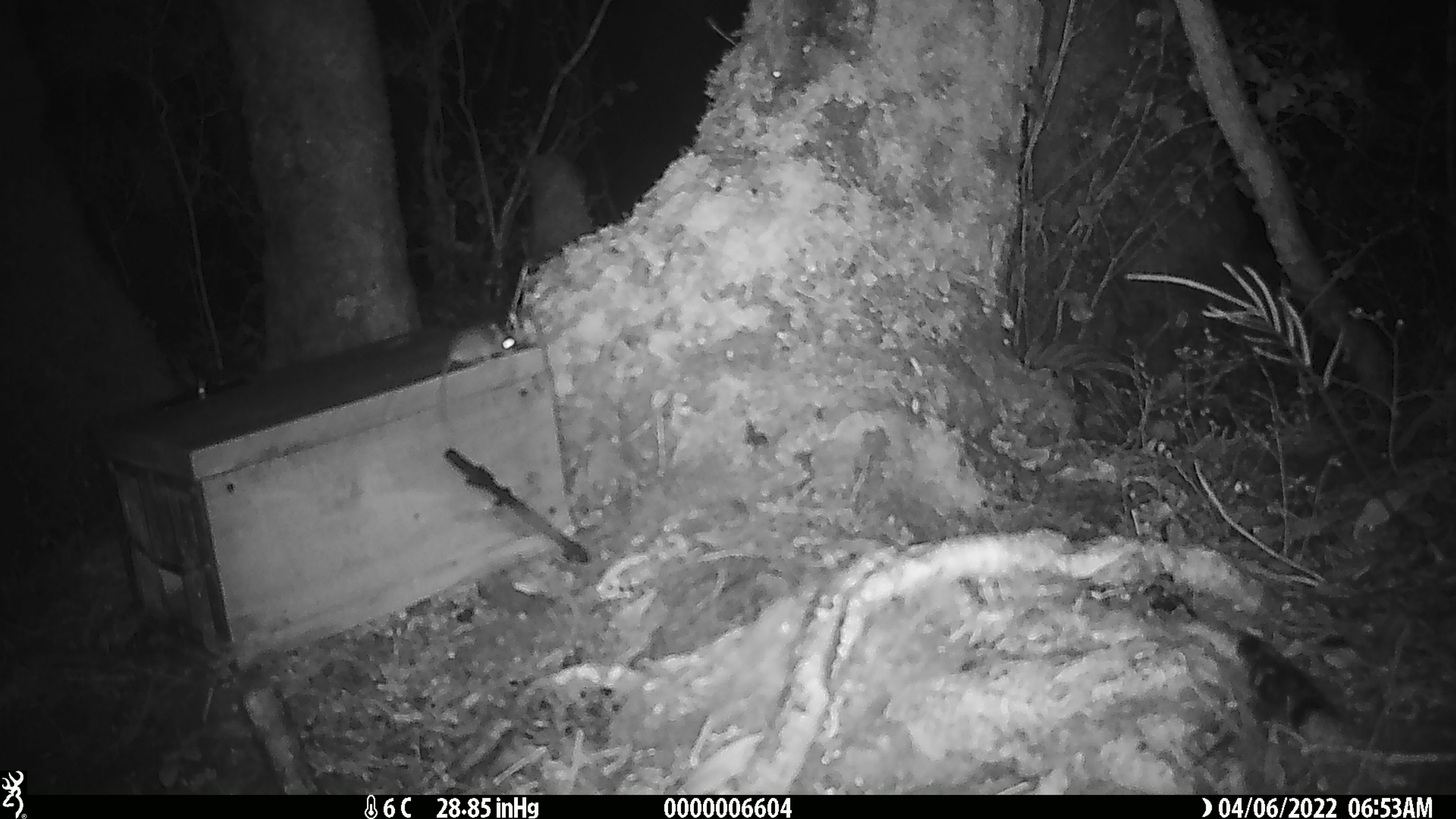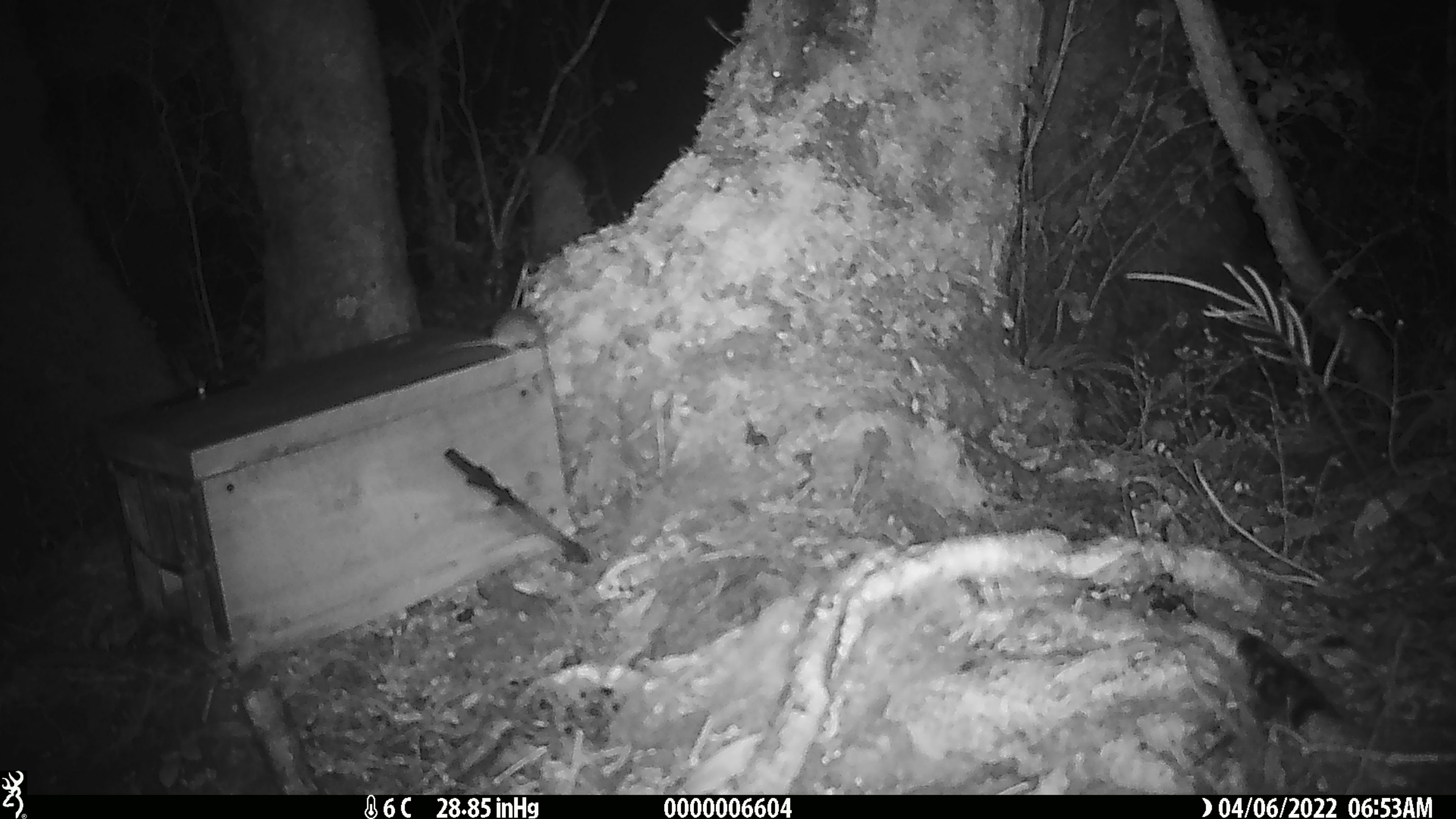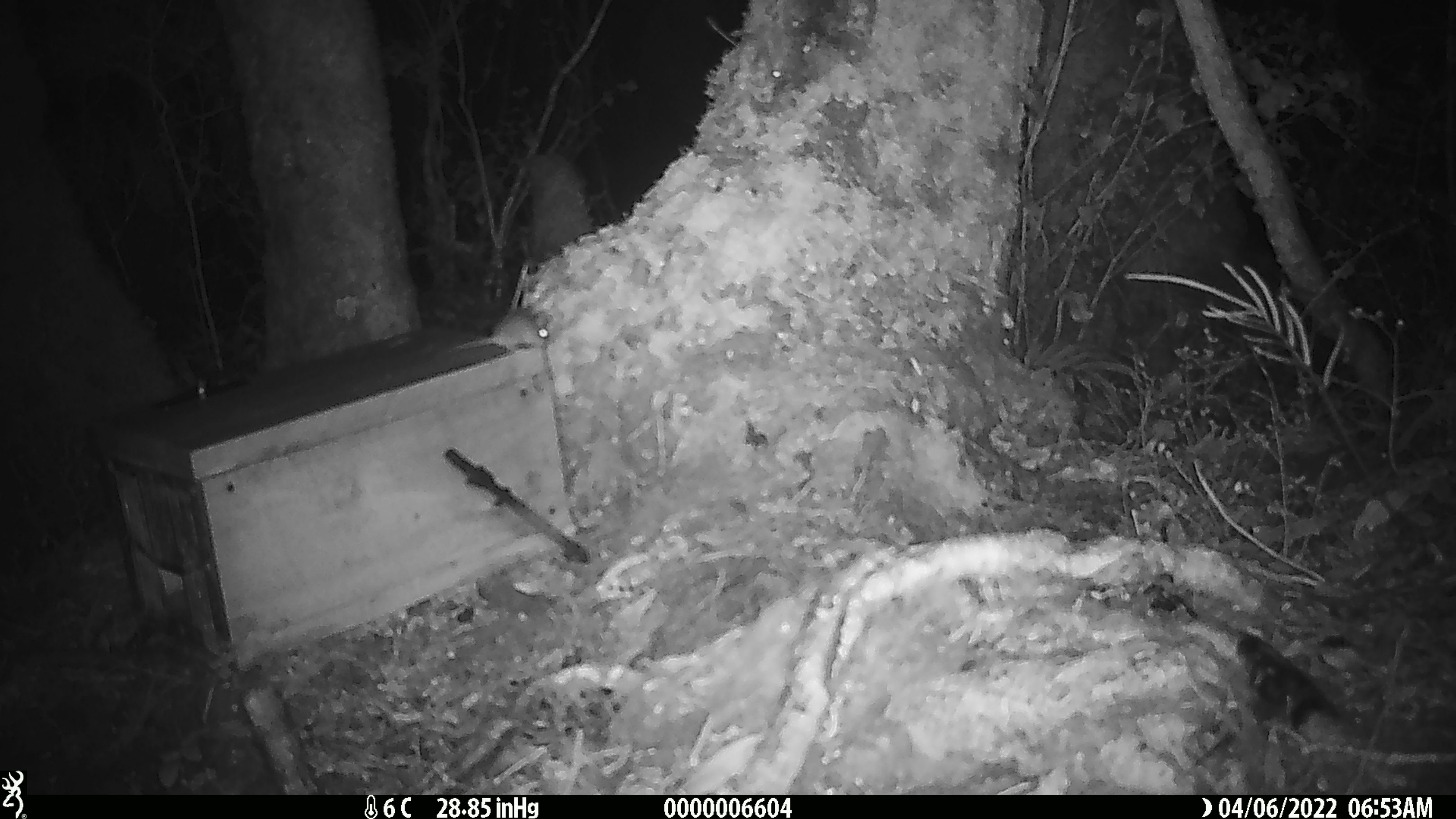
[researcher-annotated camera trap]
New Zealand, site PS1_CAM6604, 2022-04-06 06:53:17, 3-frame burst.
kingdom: Animalia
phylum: Chordata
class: Mammalia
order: Rodentia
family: Muridae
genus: Mus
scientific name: Mus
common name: mouse